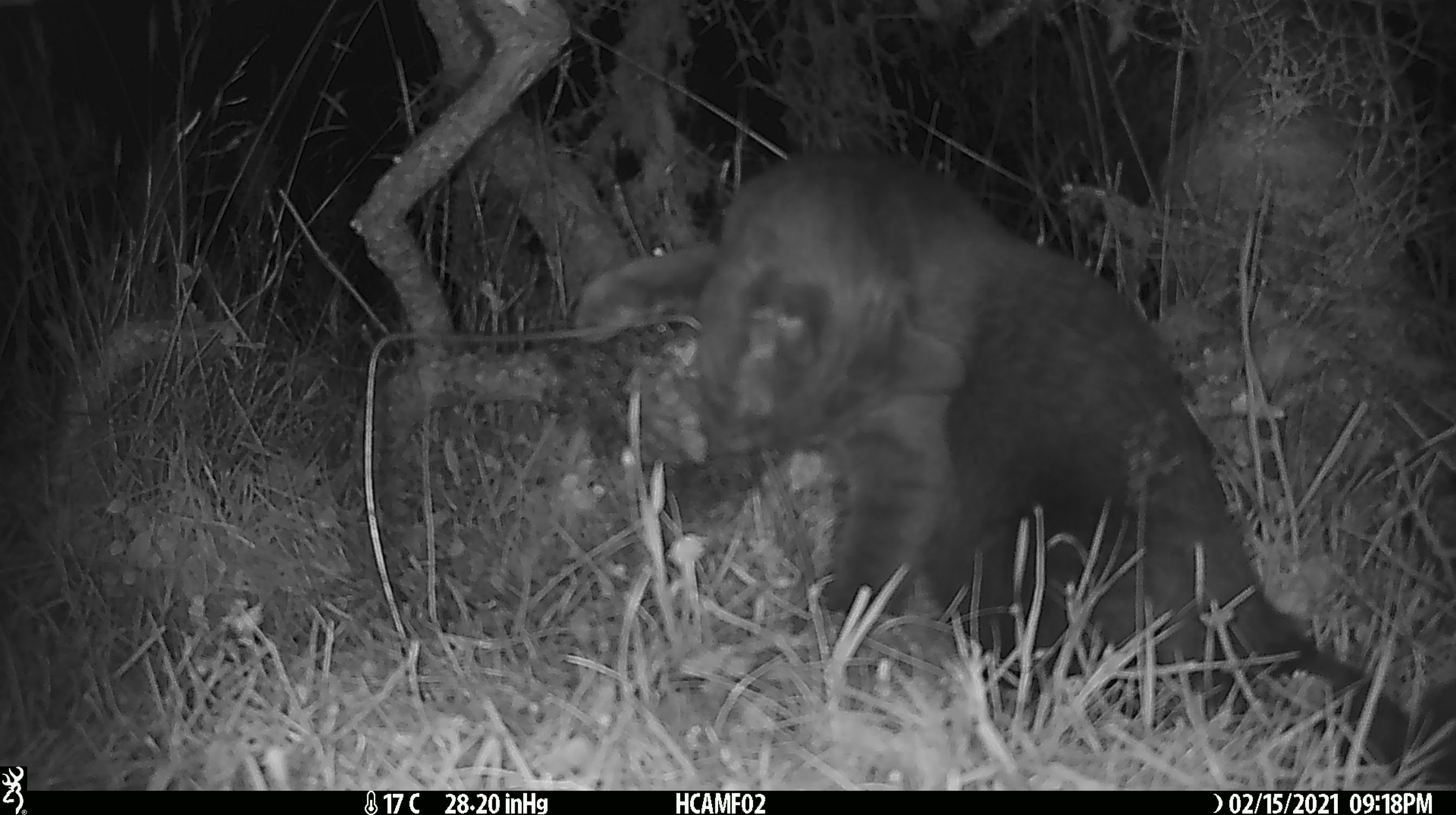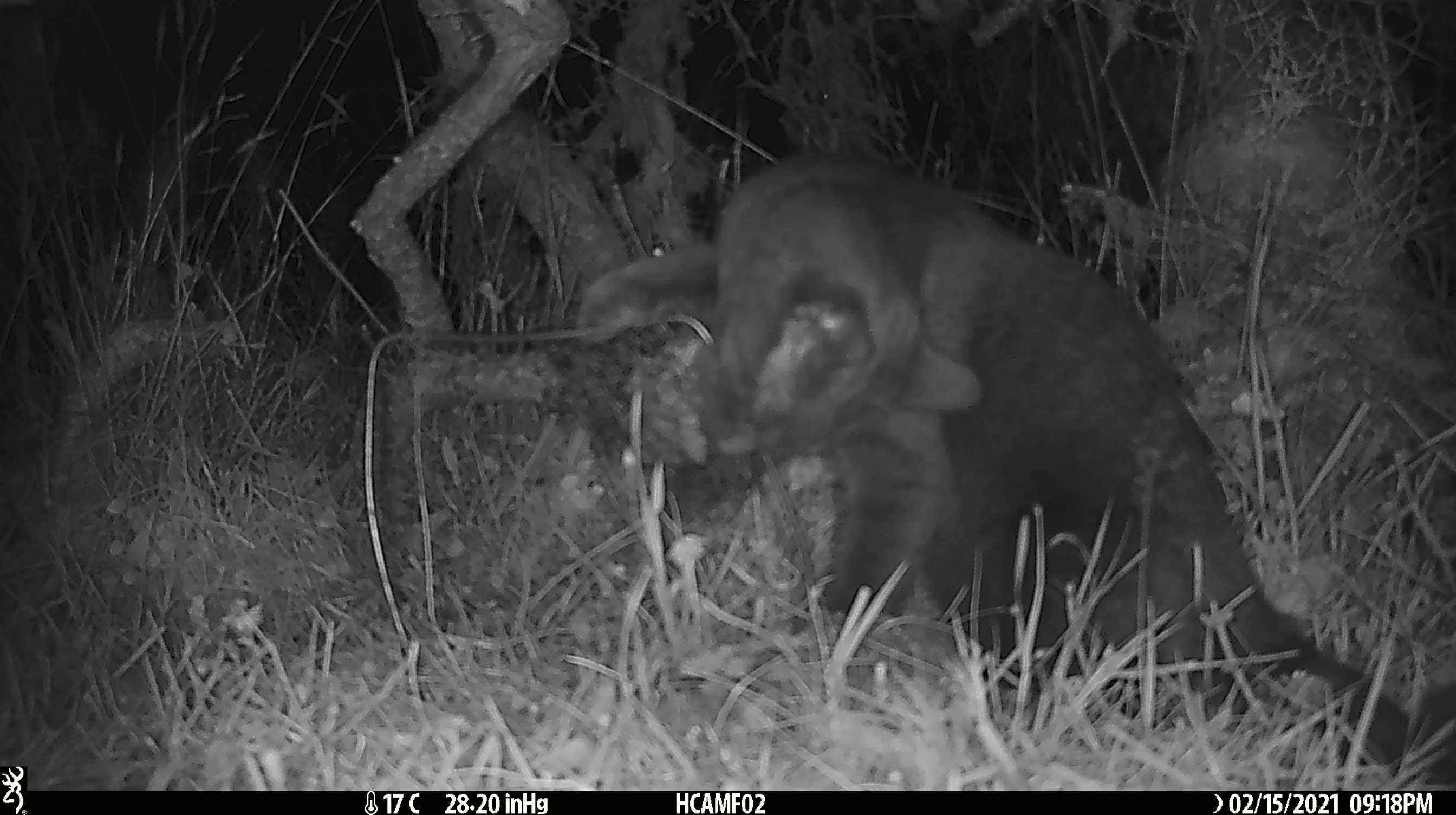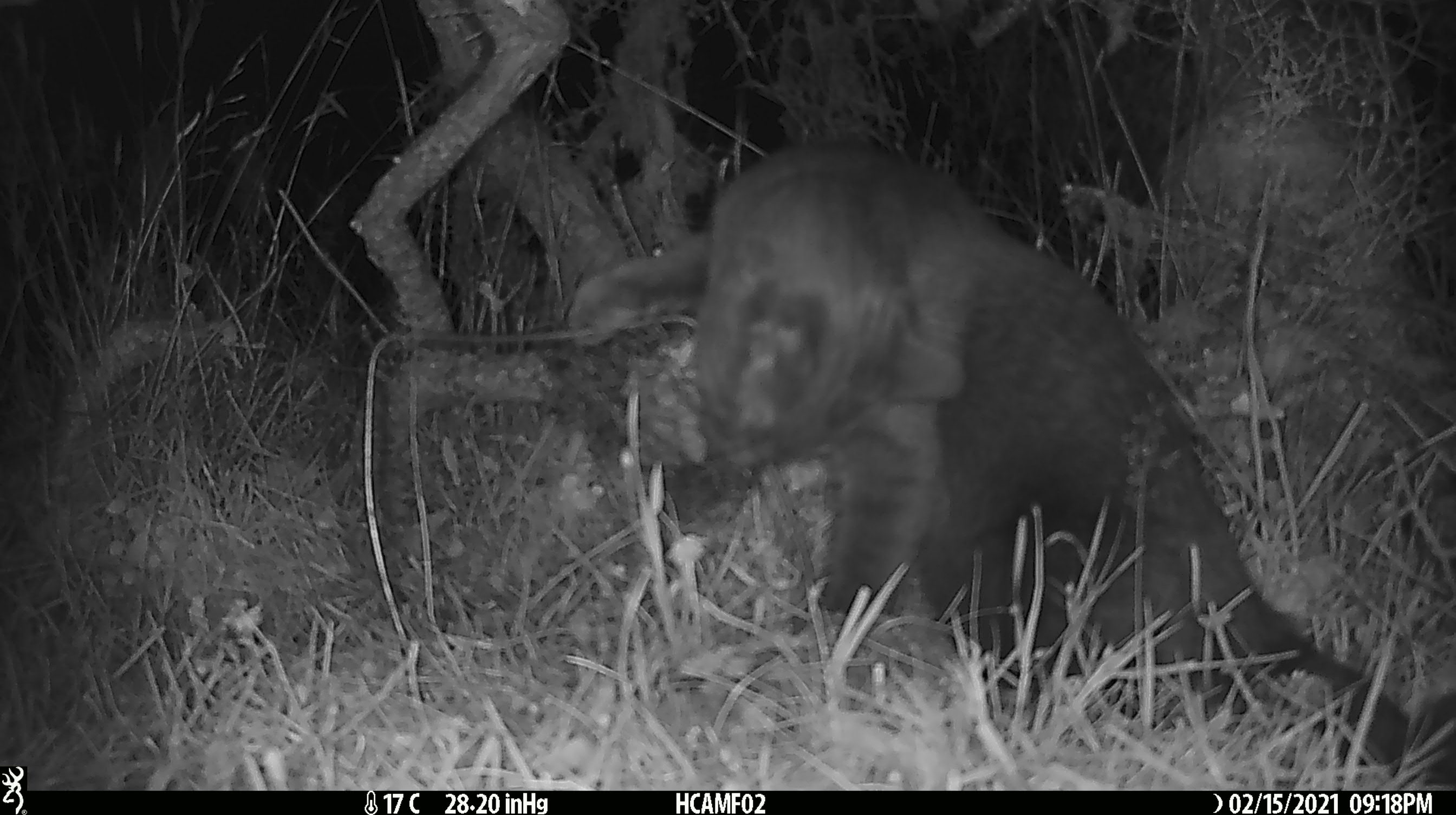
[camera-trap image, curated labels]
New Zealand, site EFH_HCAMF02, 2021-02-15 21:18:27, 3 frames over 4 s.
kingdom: Animalia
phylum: Chordata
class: Mammalia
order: Carnivora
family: Felidae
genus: Felis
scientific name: Felis catus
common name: domestic cat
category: cat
Cat (domestic cat) (Felis catus).